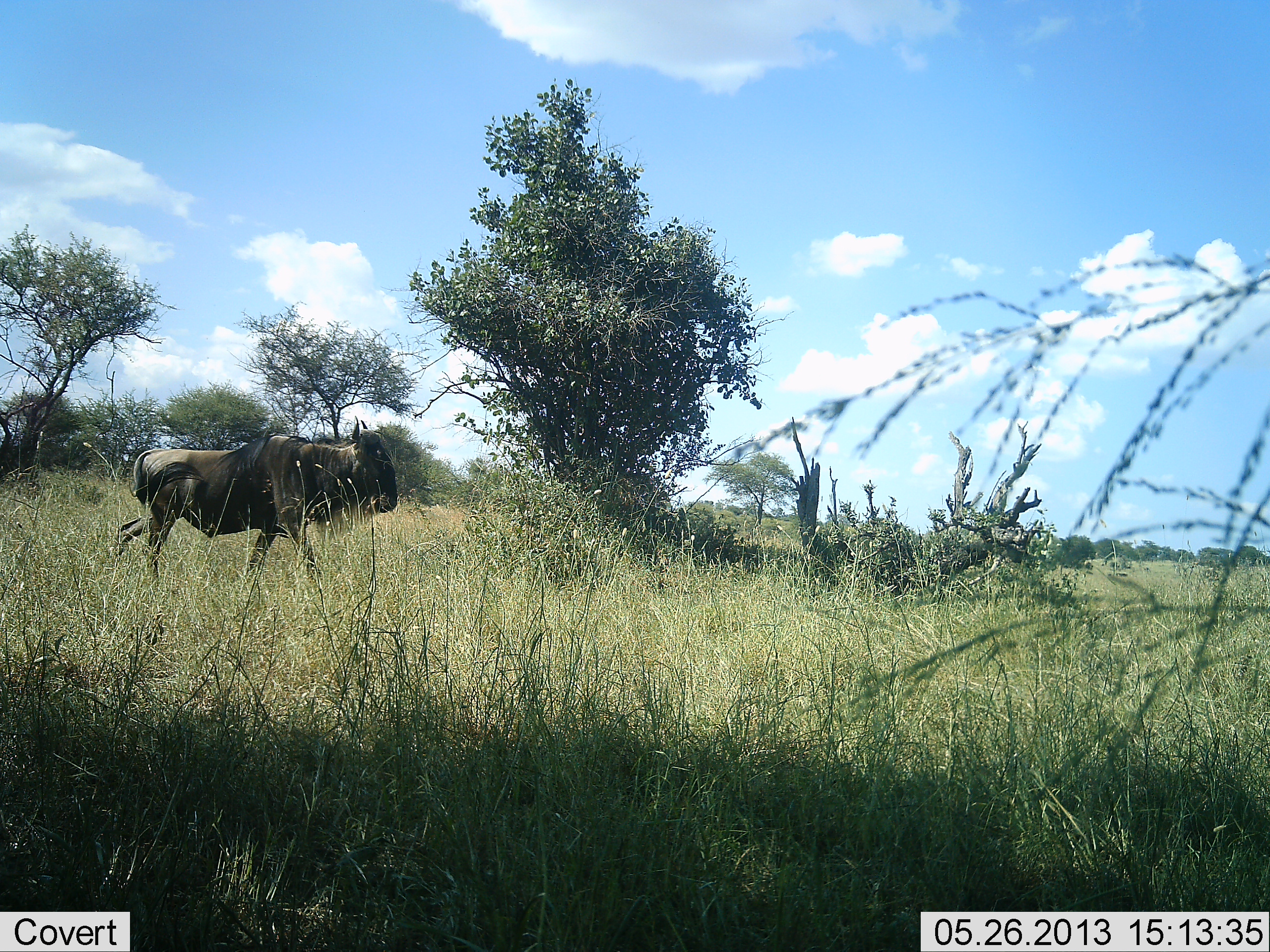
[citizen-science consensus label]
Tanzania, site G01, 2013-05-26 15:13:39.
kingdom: Animalia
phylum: Chordata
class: Mammalia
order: Artiodactyla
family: Bovidae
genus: Connochaetes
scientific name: Connochaetes taurinus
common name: blue wildebeest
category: wildebeest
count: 1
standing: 0%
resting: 0%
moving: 100%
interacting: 0%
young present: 0%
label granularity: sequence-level